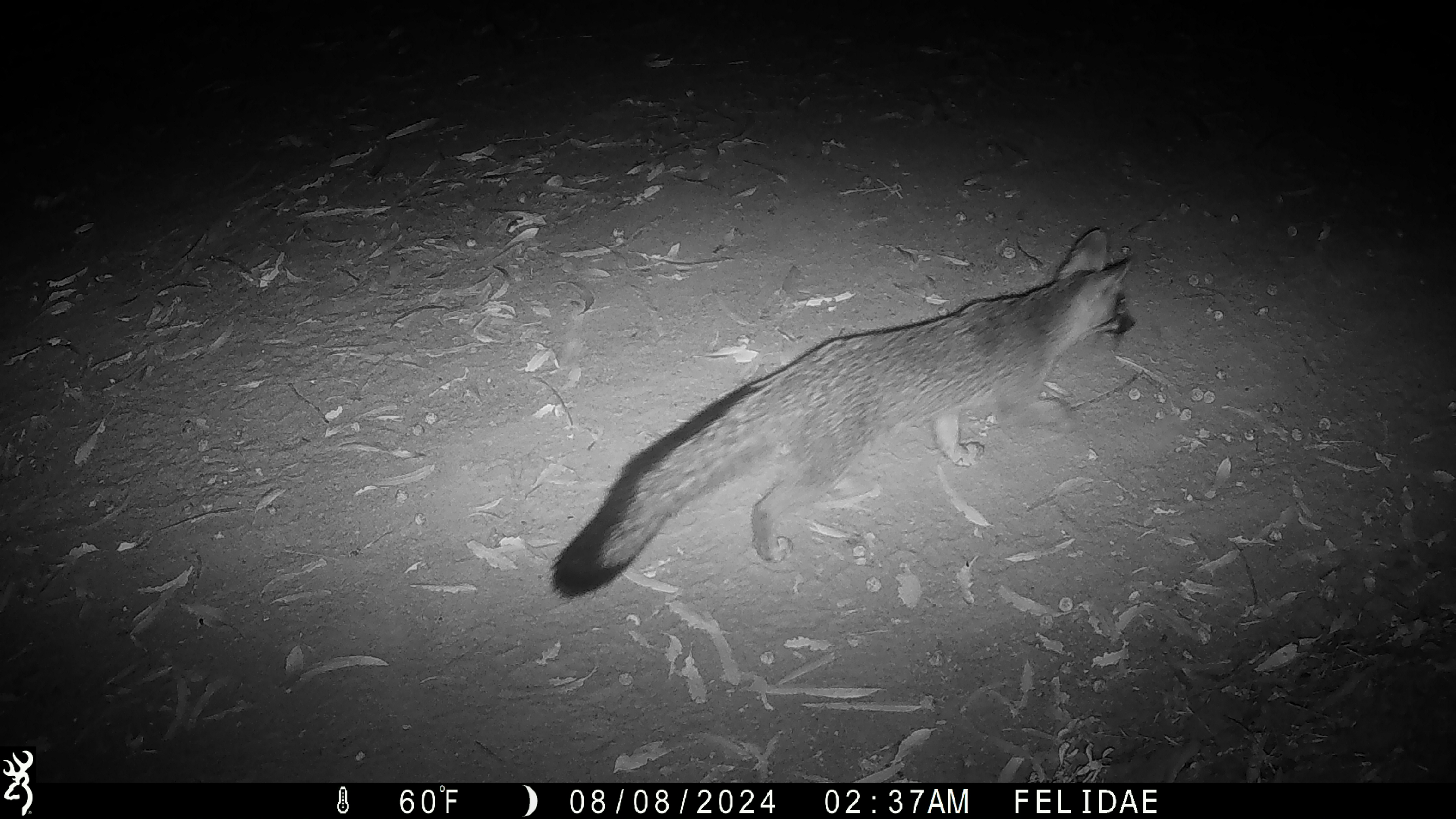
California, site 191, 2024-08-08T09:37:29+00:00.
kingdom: Animalia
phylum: Chordata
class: Mammalia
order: Carnivora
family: Canidae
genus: Urocyon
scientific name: Urocyon cinereoargenteus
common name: gray fox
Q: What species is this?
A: Gray fox (Urocyon cinereoargenteus).